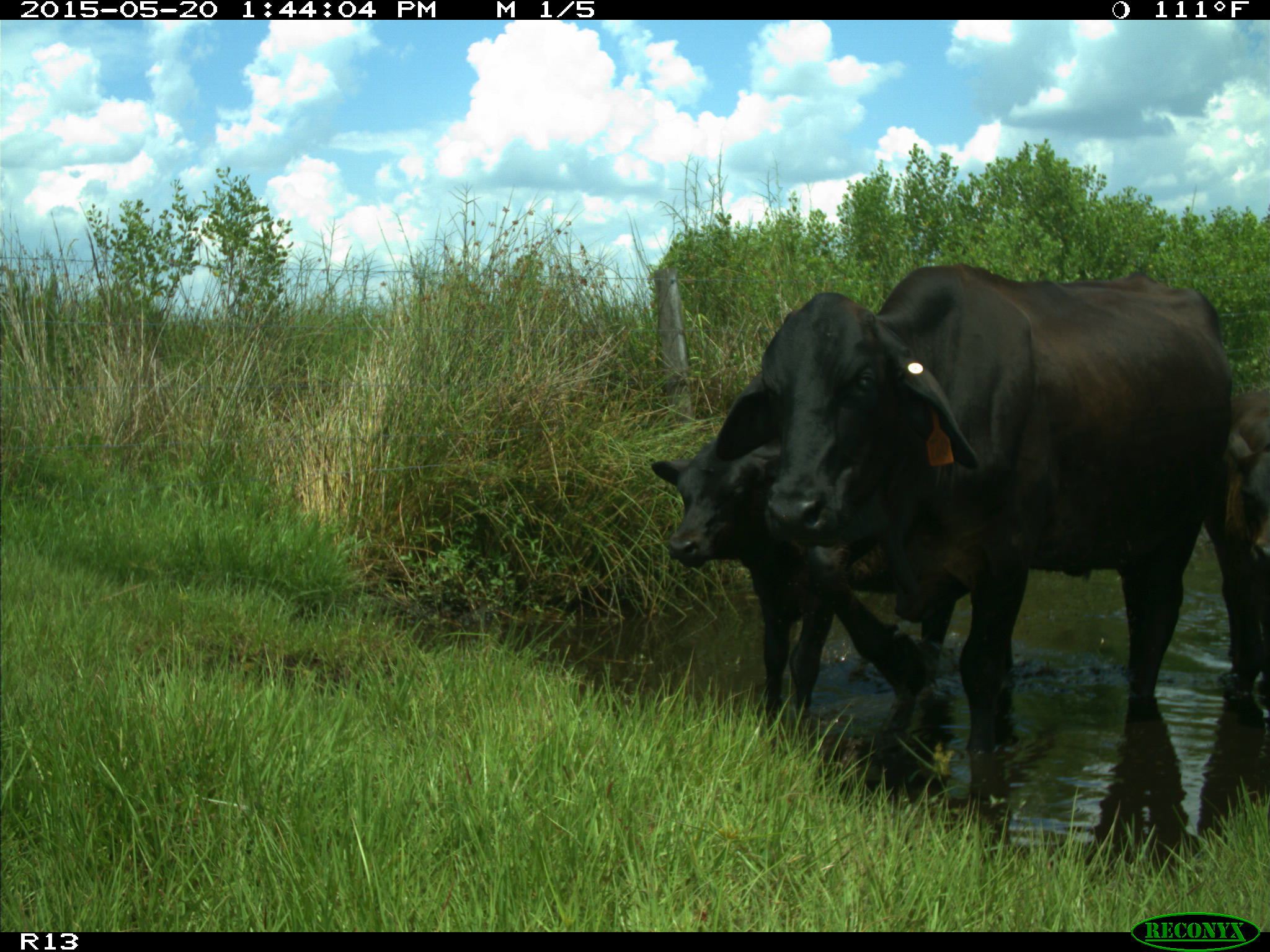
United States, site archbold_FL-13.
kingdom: Animalia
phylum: Chordata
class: Mammalia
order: Artiodactyla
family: Bovidae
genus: Bos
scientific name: Bos taurus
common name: domestic cow